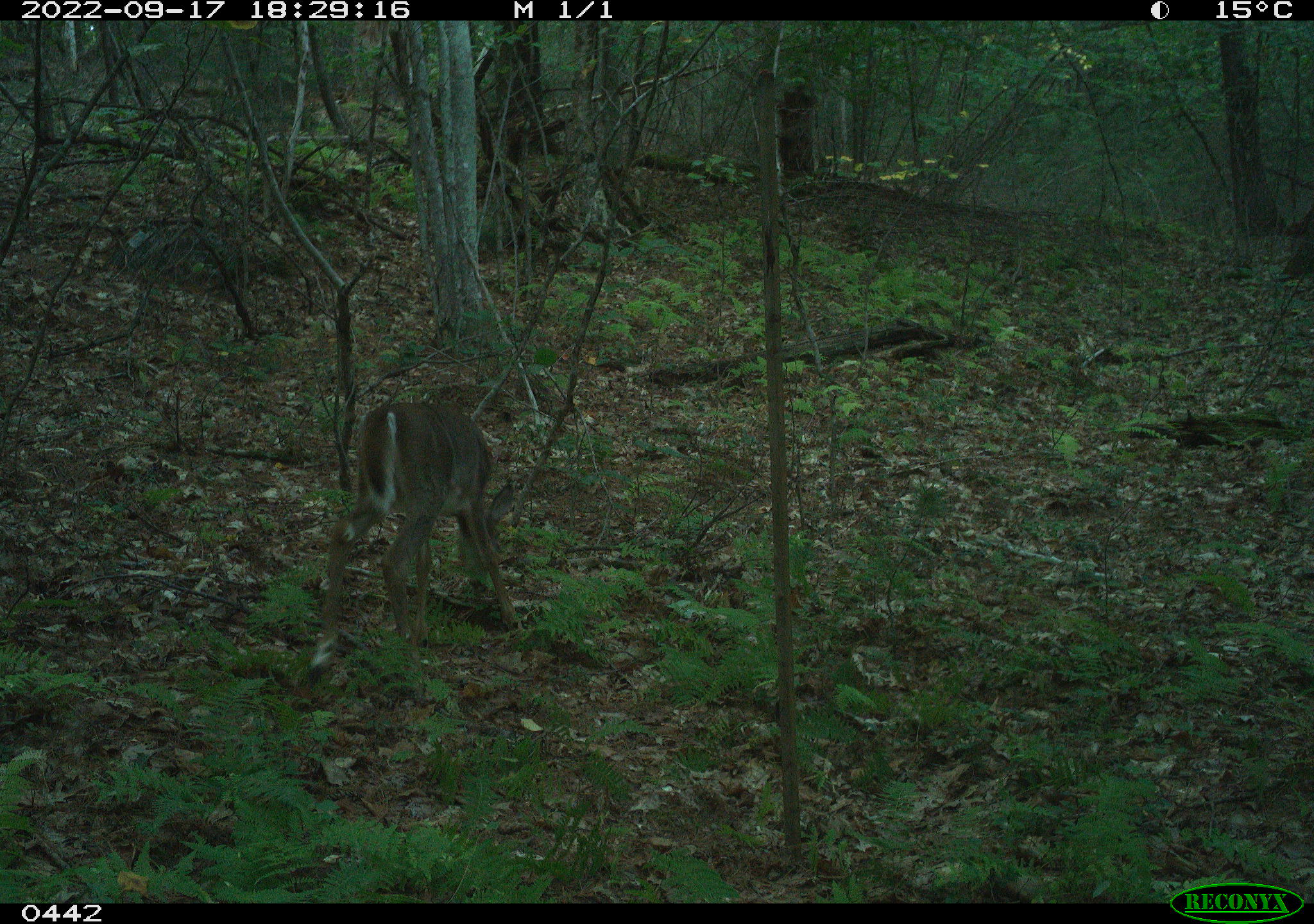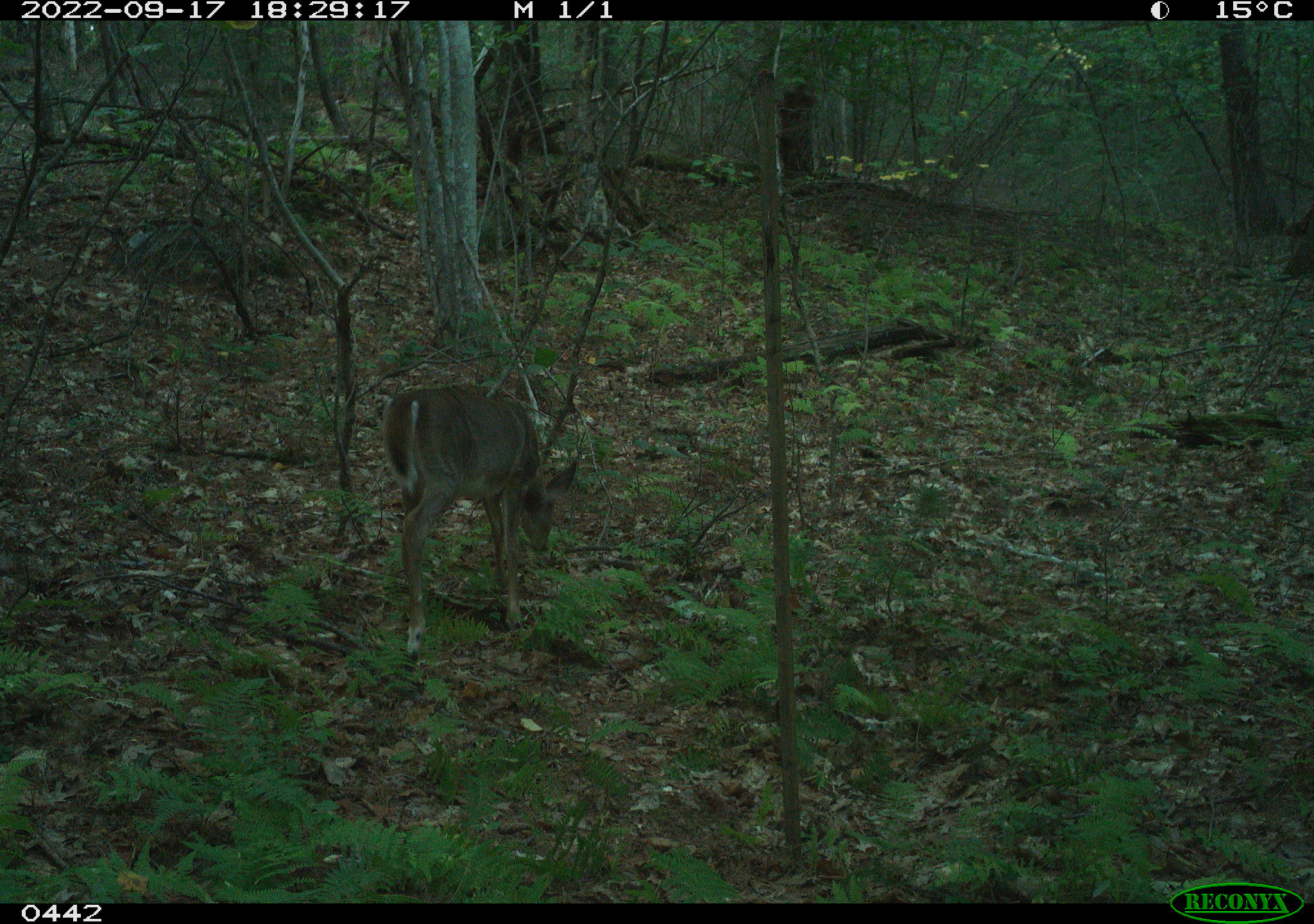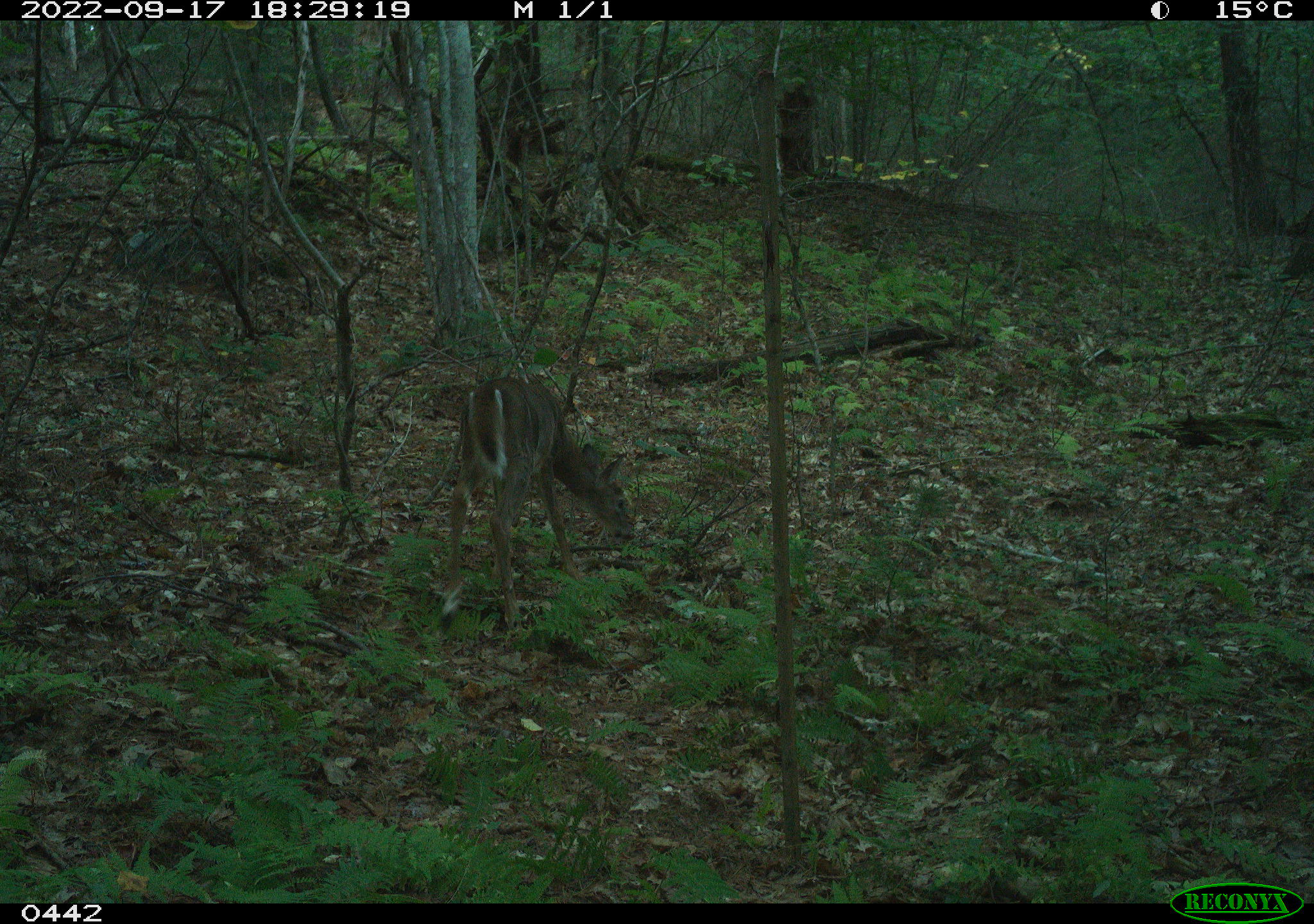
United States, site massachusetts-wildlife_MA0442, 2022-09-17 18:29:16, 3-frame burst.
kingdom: Animalia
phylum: Chordata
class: Mammalia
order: Artiodactyla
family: Cervidae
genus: Odocoileus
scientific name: Odocoileus virginianus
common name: white-tailed deer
White-tailed deer (Odocoileus virginianus).